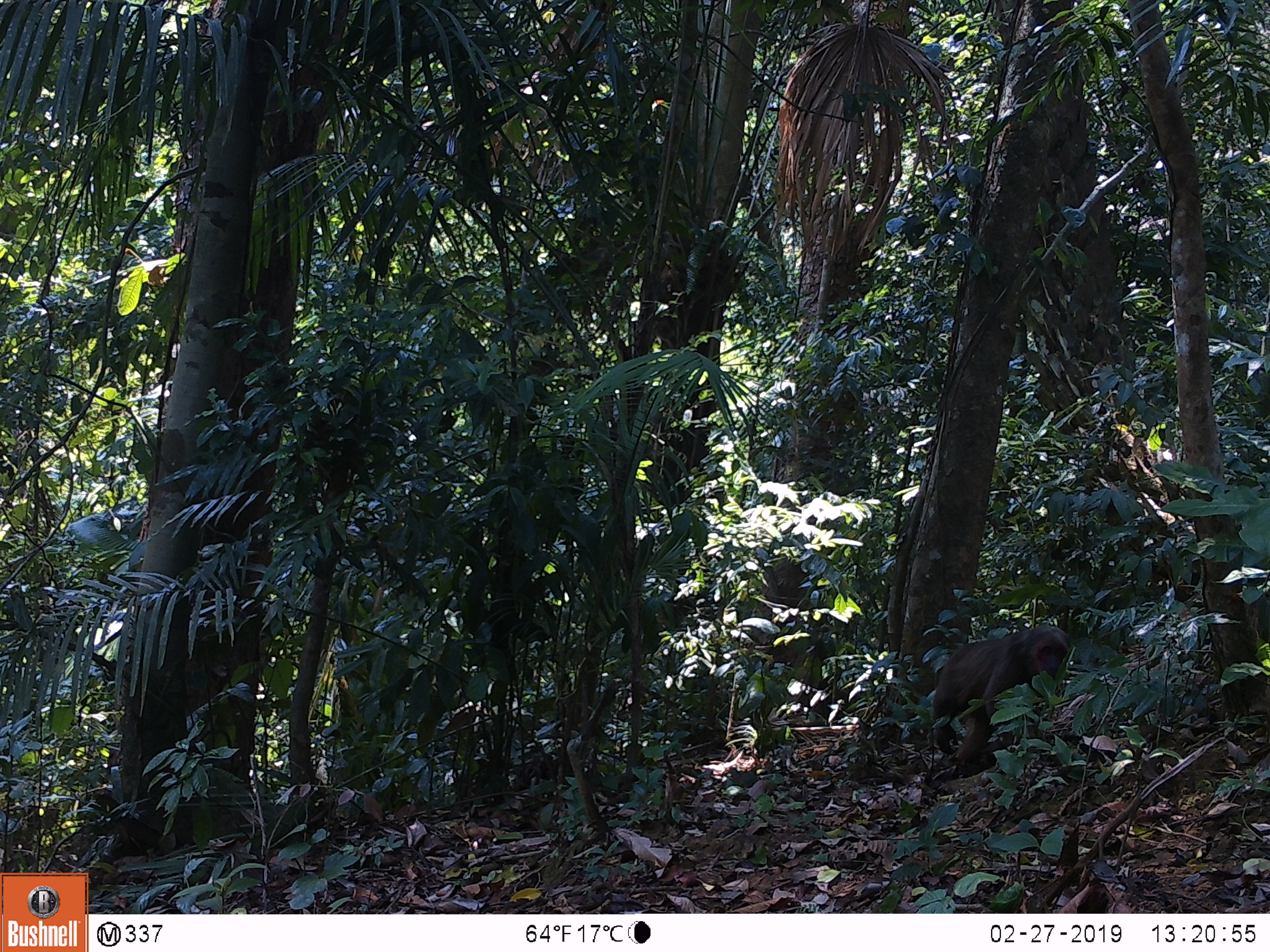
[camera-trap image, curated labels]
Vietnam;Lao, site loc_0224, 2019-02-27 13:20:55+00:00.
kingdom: Animalia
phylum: Chordata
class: Mammalia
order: Primates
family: Cercopithecidae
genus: Macaca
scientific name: Macaca arctoides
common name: stump-tailed macaque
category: stump tailed macaque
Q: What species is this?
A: Stump tailed macaque (stump-tailed macaque) (Macaca arctoides).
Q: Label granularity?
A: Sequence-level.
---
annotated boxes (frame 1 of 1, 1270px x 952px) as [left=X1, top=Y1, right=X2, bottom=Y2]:
stump tailed macaque: [left=931, top=625, right=1068, bottom=762]